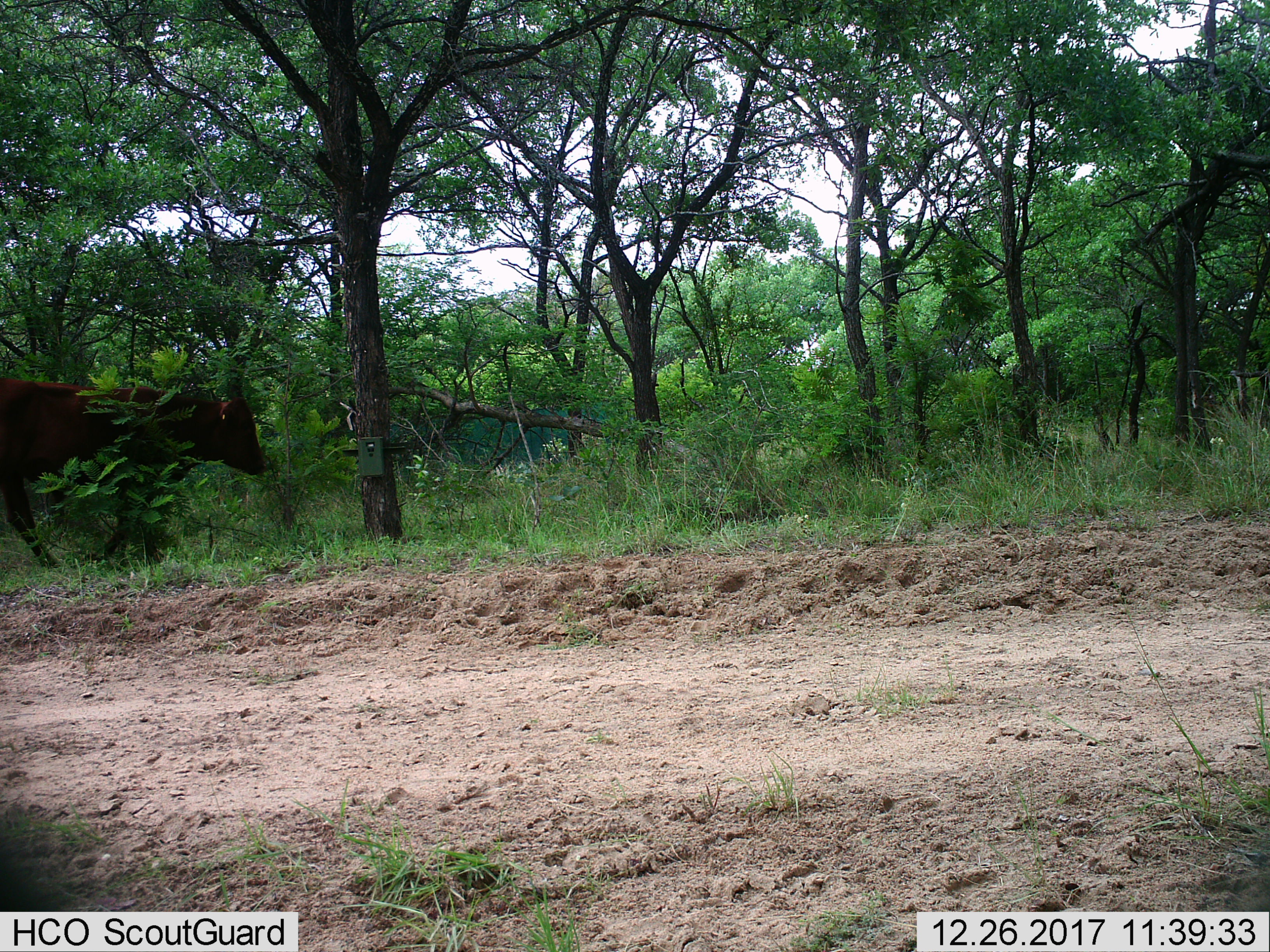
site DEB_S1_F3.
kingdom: Animalia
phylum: Chordata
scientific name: Vertebrata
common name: domestic animal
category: domesticanimal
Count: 1.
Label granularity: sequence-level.